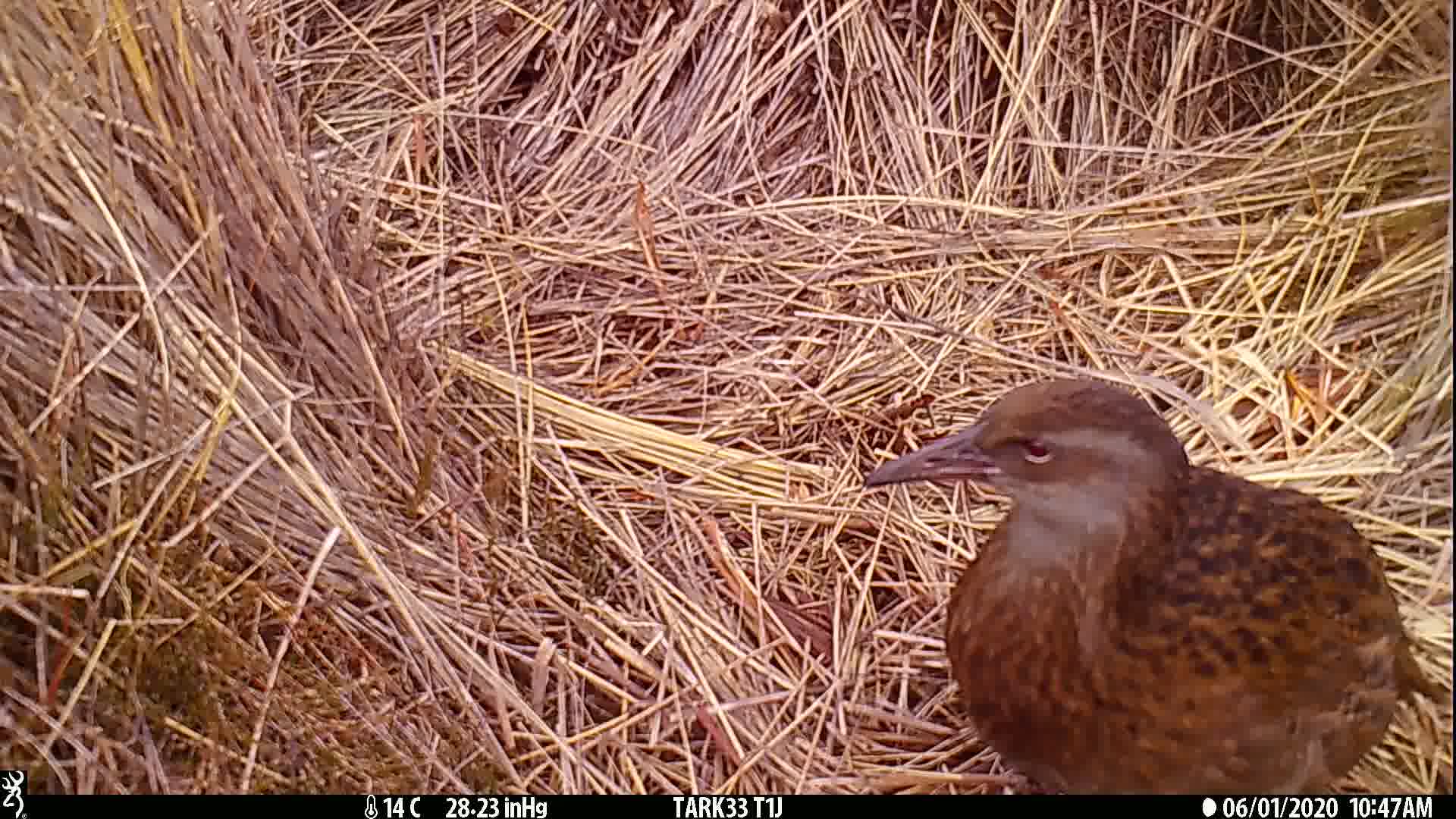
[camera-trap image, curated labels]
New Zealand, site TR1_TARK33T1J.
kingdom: Animalia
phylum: Chordata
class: Aves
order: Gruiformes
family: Rallidae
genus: Gallirallus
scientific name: Gallirallus australis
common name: weka